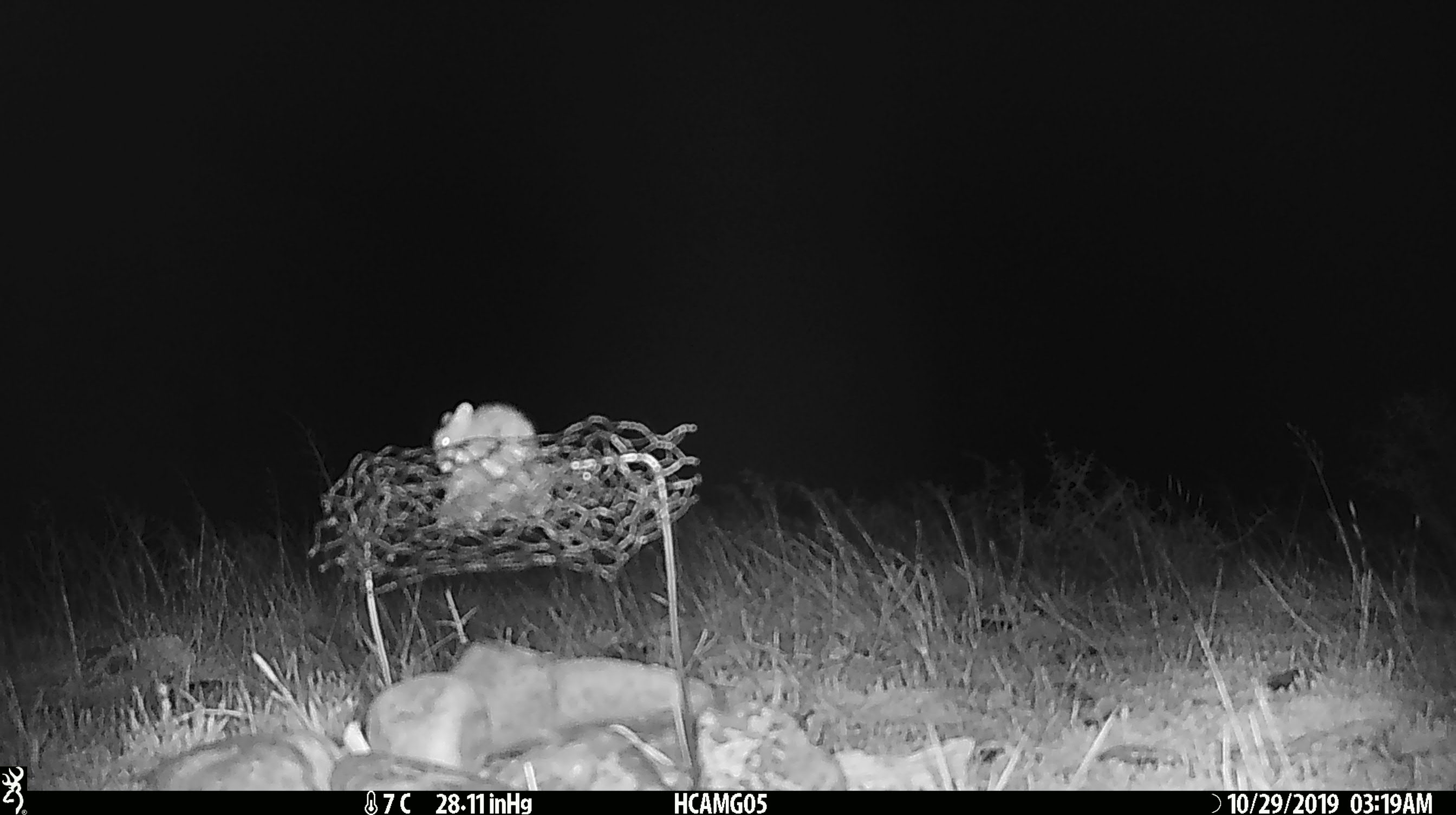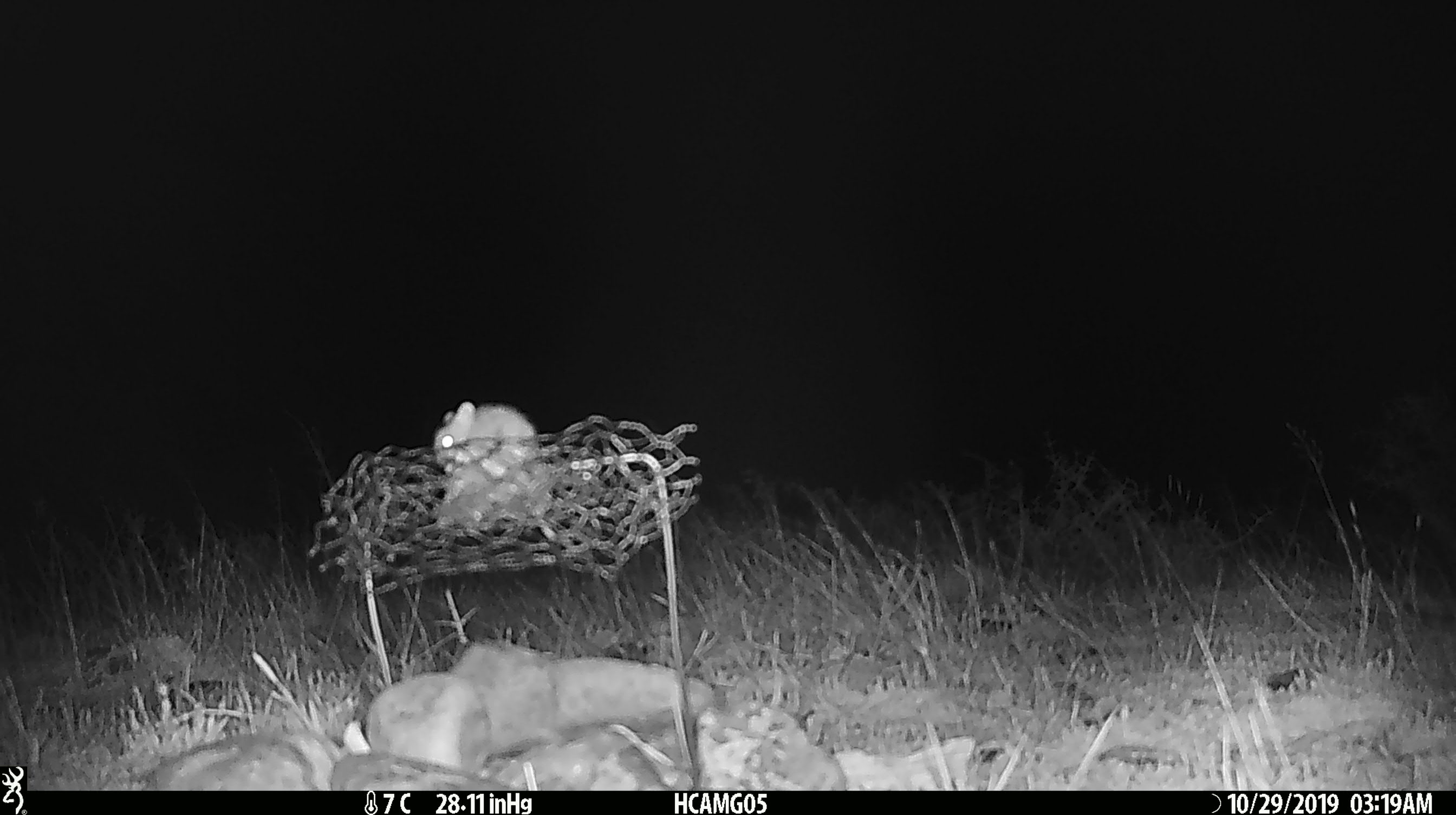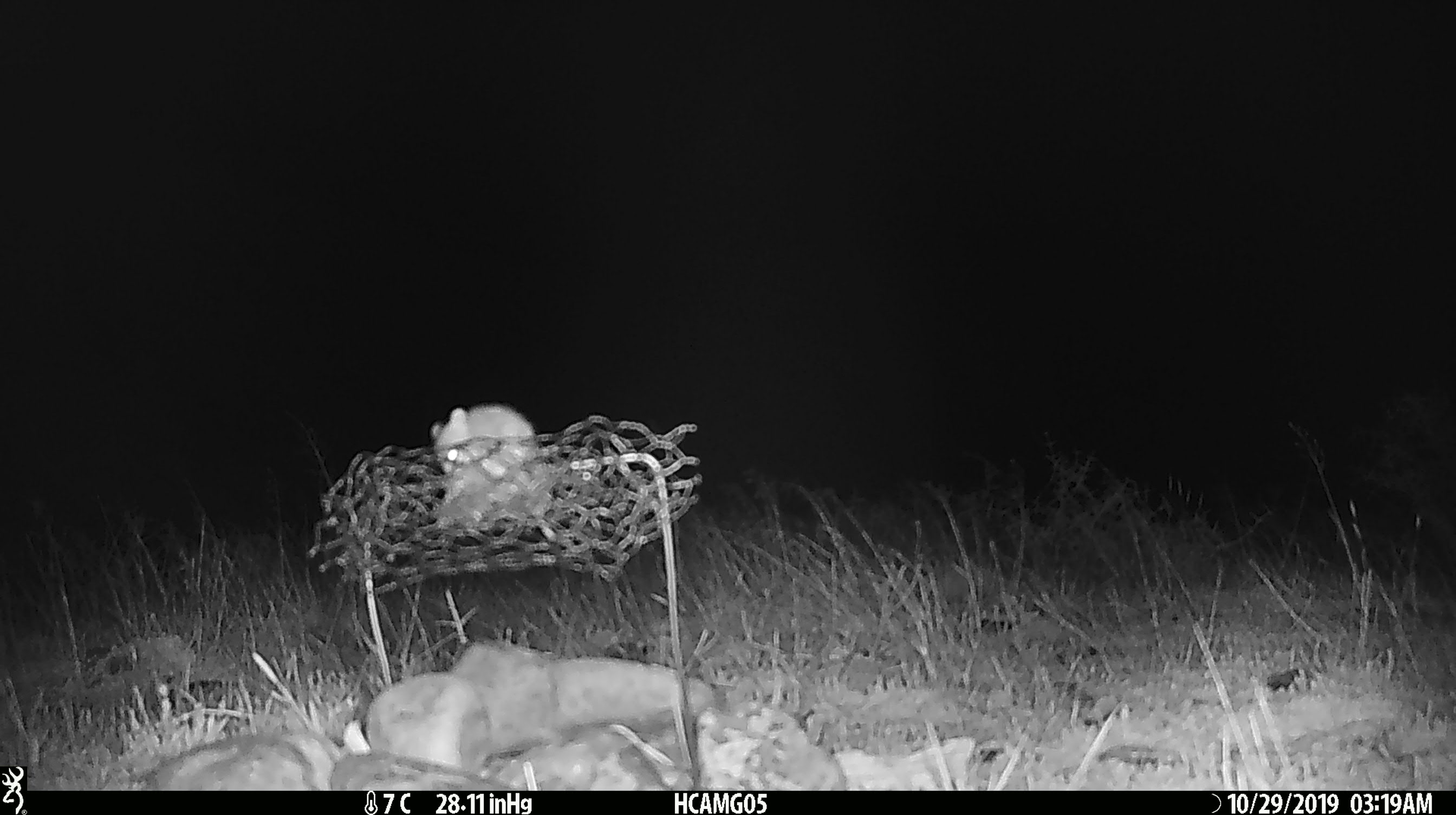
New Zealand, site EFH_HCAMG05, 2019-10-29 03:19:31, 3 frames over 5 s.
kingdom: Animalia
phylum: Chordata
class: Mammalia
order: Rodentia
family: Muridae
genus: Mus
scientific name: Mus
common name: mouse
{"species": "mouse (Mus)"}